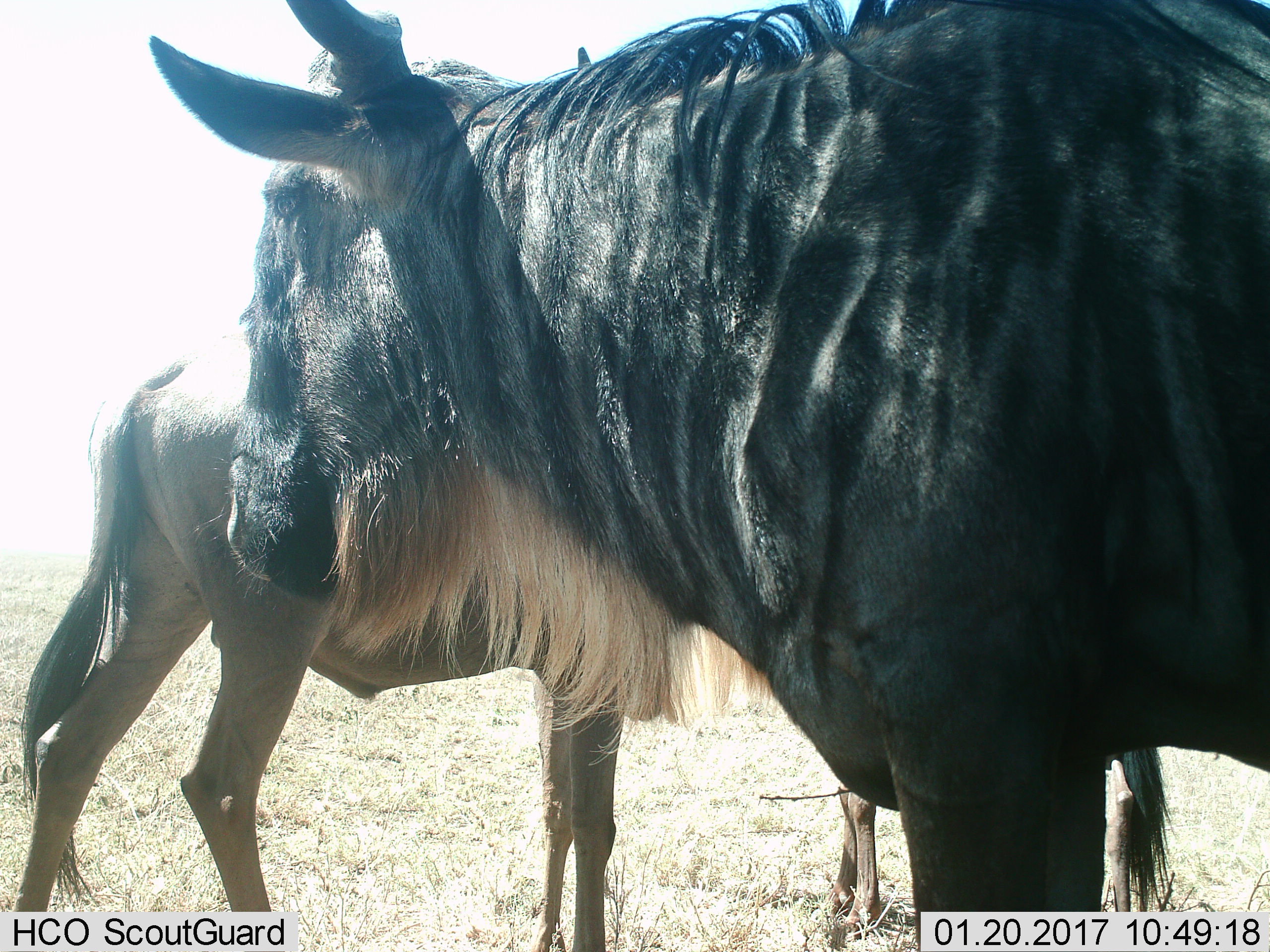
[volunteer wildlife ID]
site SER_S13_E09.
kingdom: Animalia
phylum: Chordata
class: Mammalia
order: Artiodactyla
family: Bovidae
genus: Connochaetes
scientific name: Connochaetes taurinus taurinus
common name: blue wildebeest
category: wildebeestblue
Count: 2.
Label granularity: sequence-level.